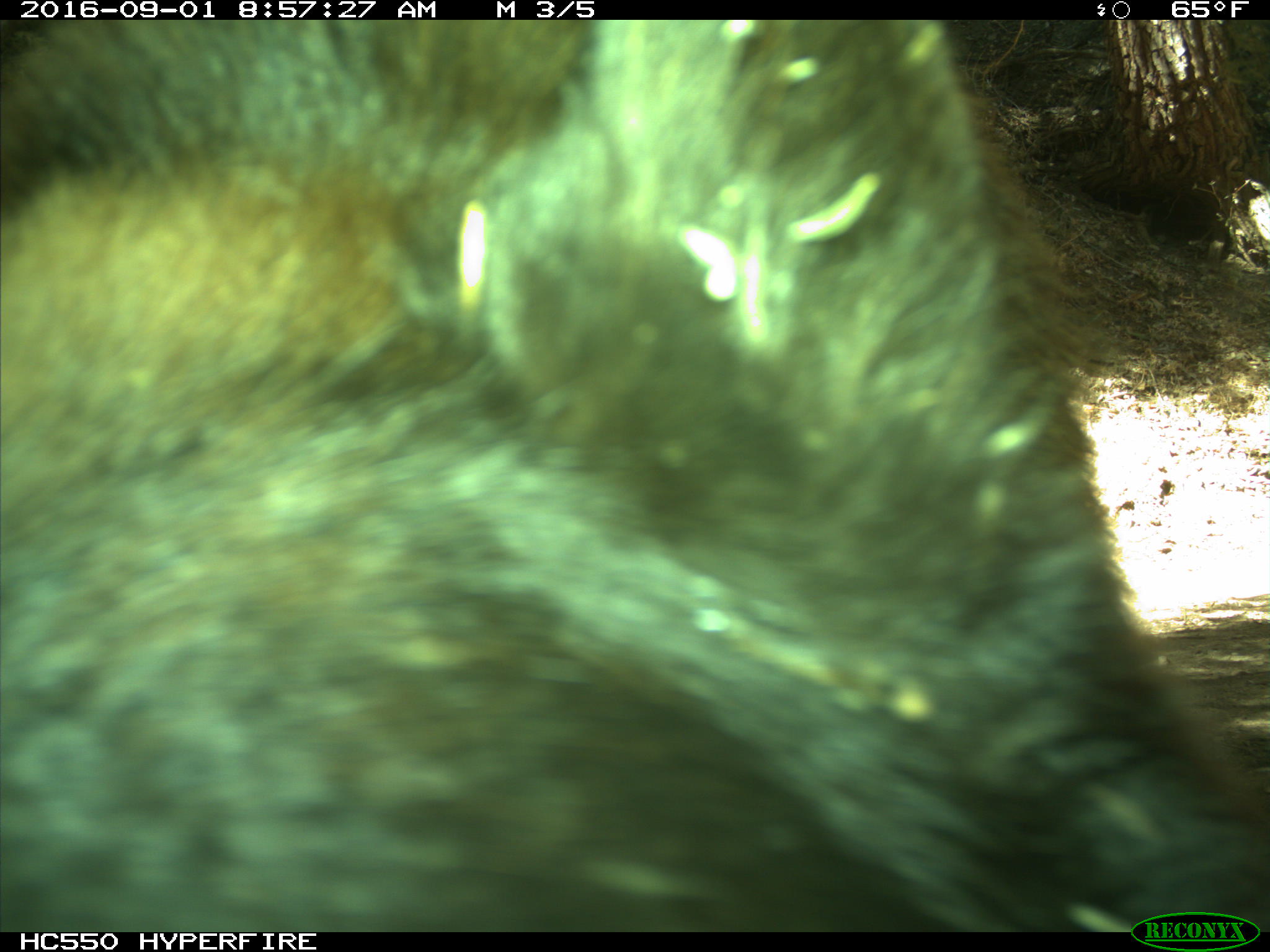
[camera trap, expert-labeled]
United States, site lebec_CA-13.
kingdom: Animalia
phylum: Chordata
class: Mammalia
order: Carnivora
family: Ursidae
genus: Ursus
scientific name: Ursus americanus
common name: american black bear